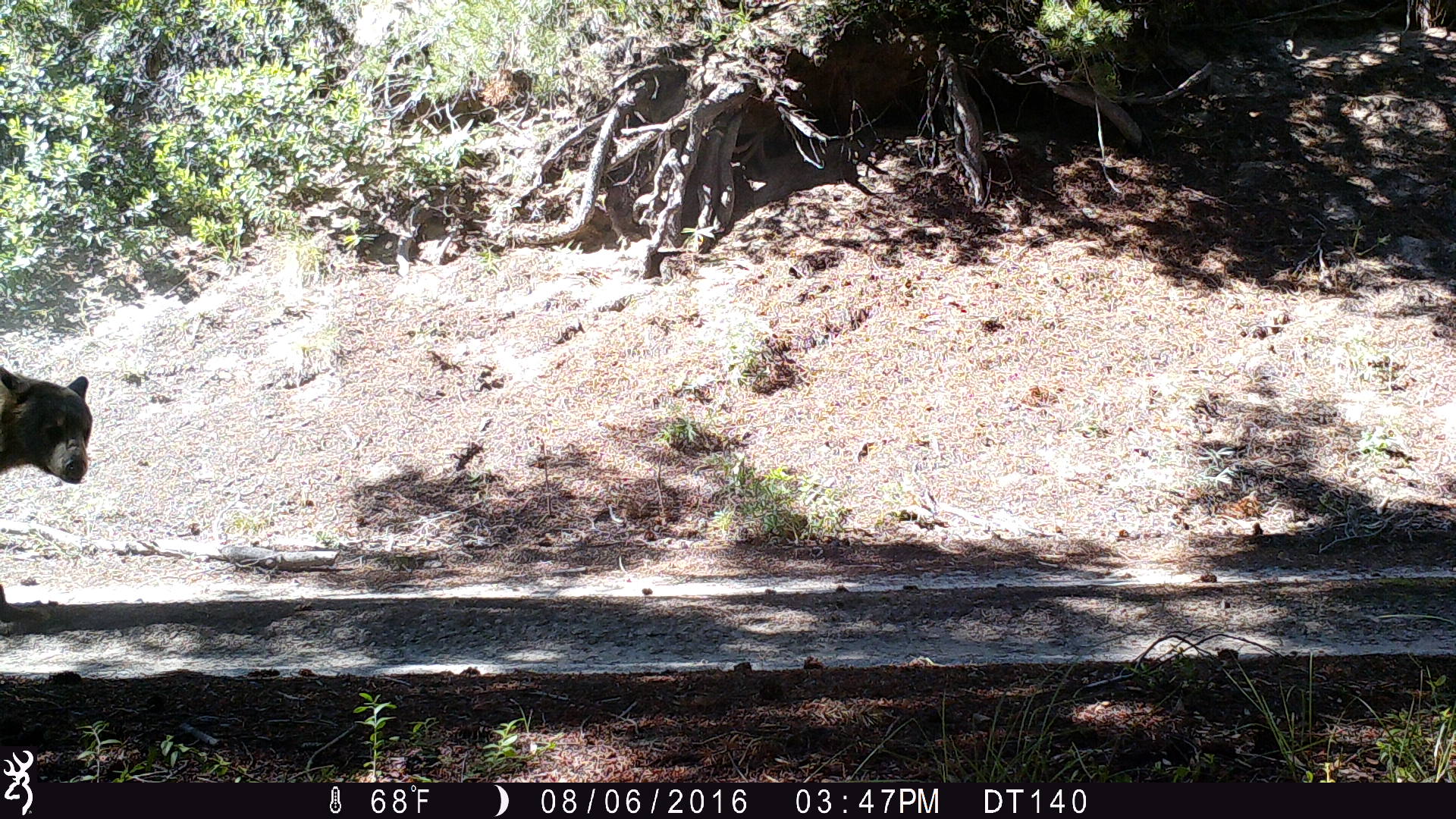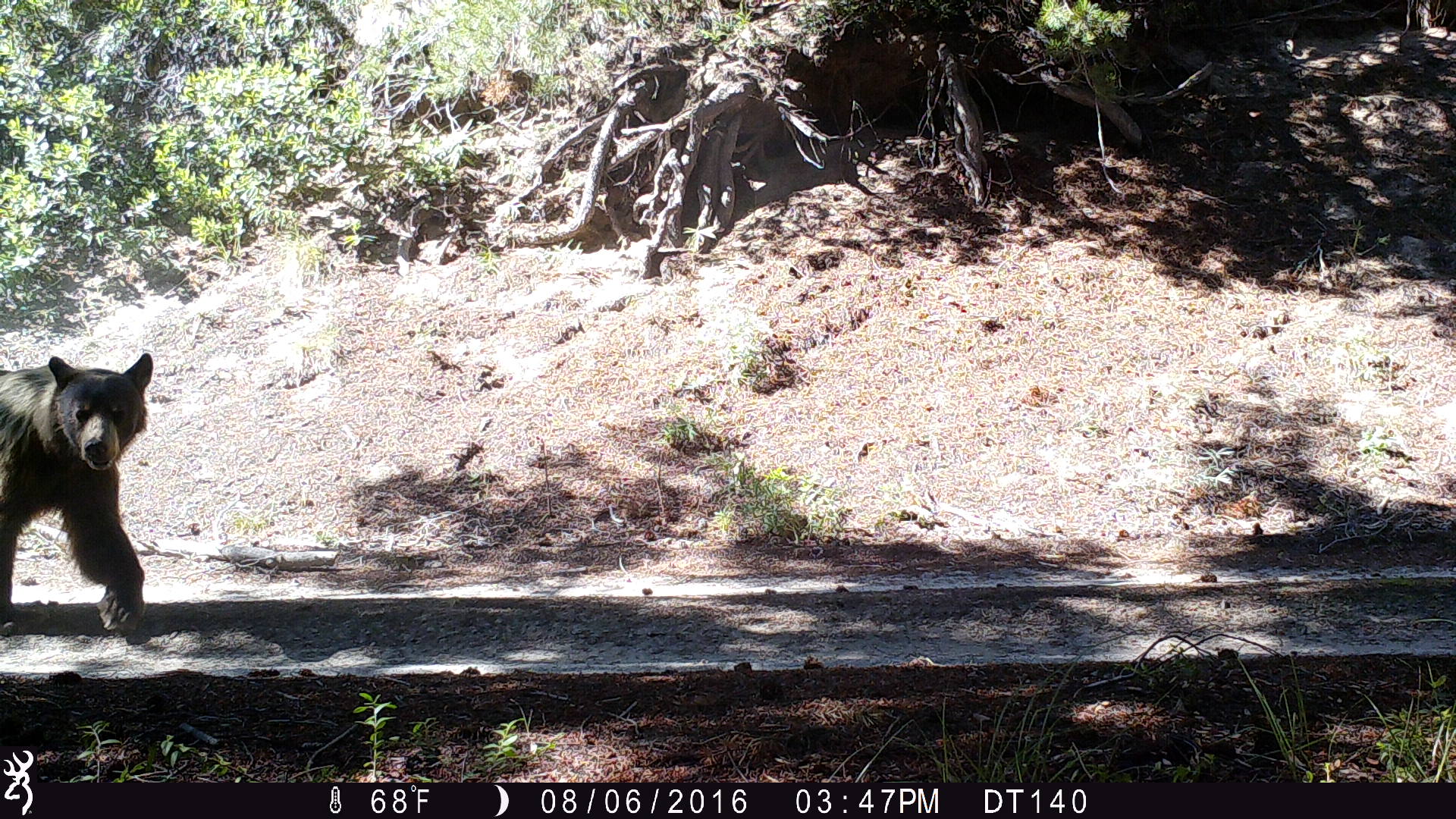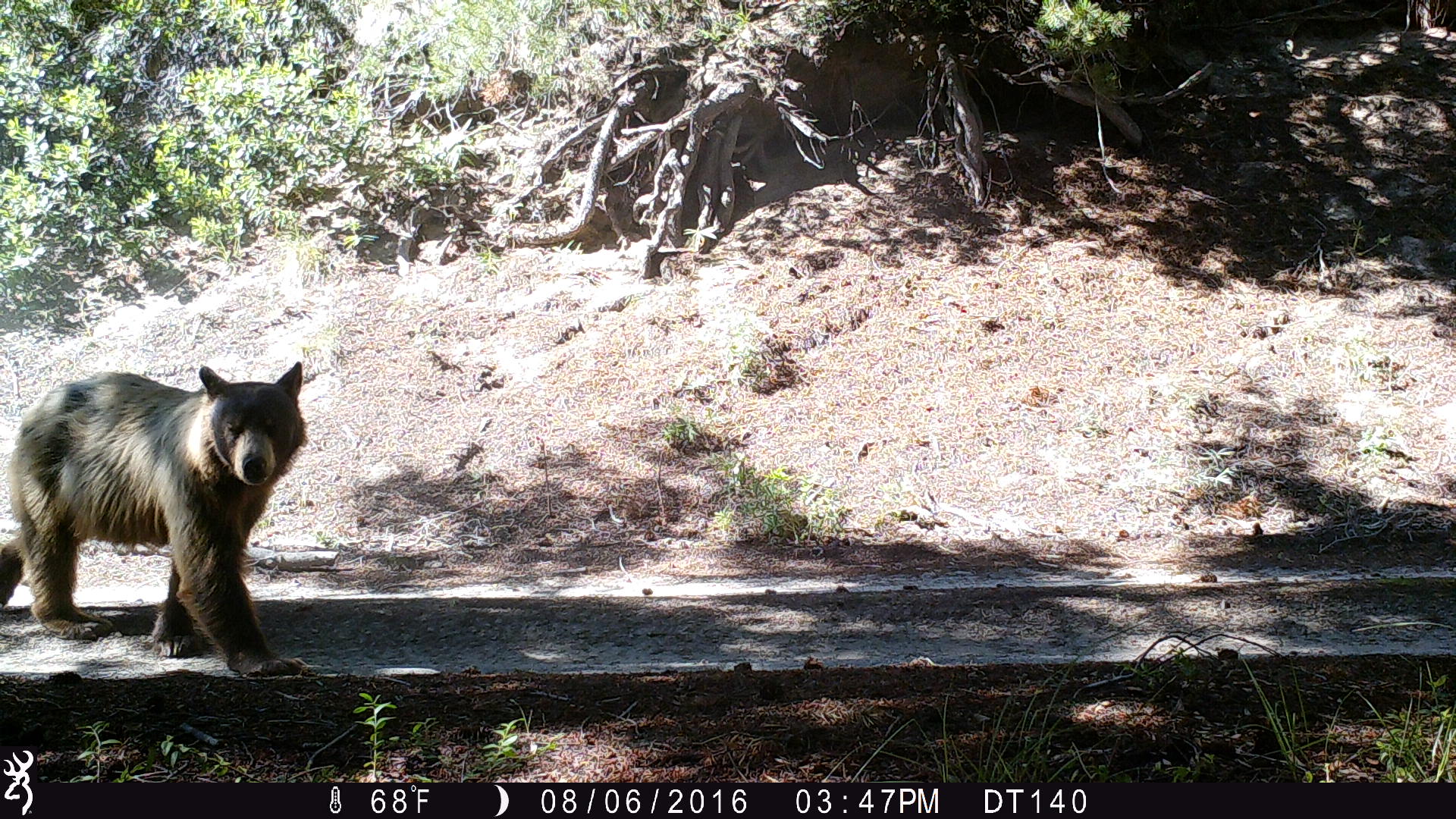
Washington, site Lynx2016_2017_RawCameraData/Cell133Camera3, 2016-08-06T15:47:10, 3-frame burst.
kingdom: Animalia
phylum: Chordata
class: Mammalia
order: Carnivora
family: Ursidae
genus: Ursus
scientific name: Ursus americanus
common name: american black bear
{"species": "Ursus americanus (american black bear)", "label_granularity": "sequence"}